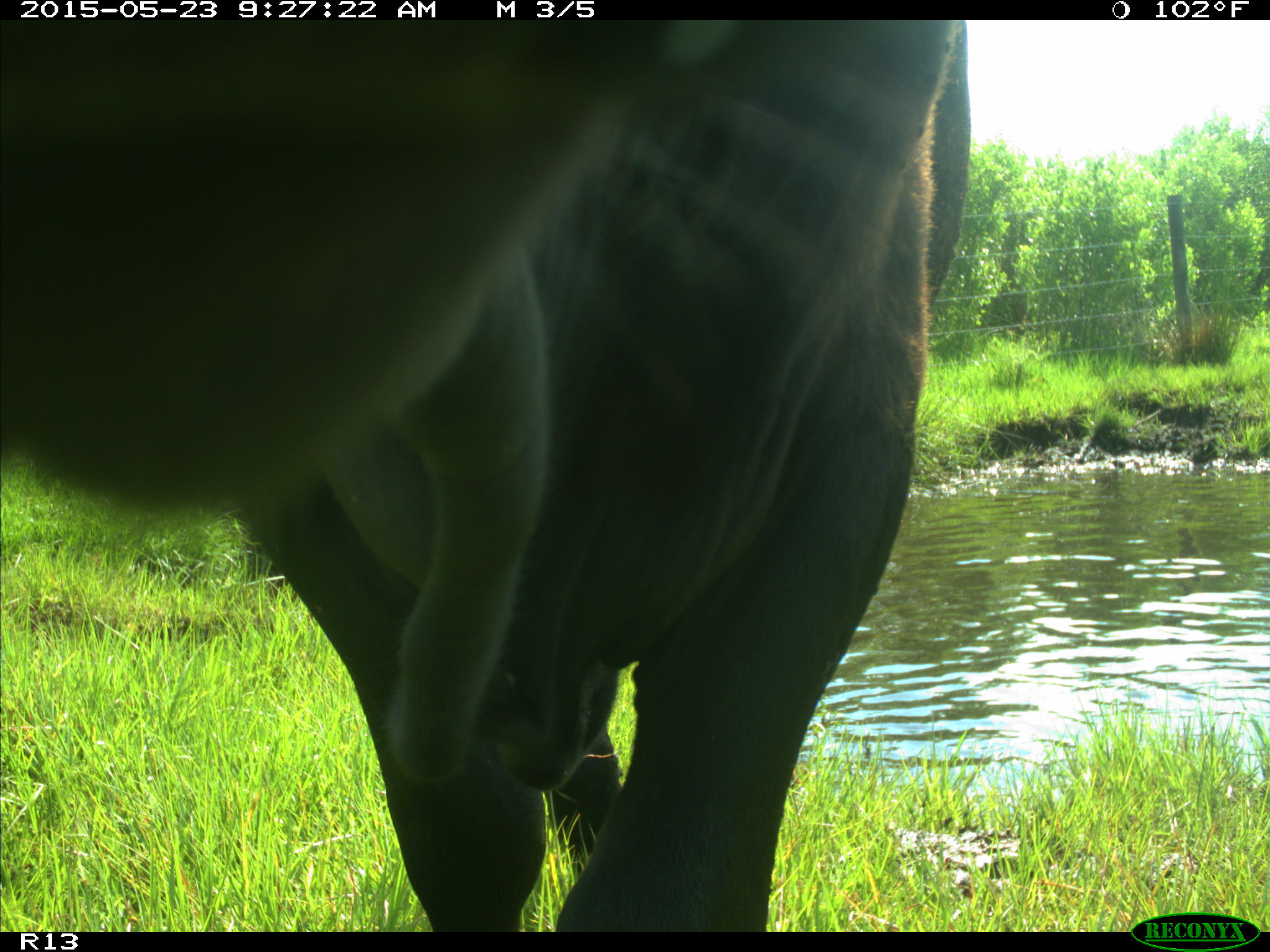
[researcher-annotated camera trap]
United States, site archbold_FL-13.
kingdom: Animalia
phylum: Chordata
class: Mammalia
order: Artiodactyla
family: Bovidae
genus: Bos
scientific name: Bos taurus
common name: domestic cow